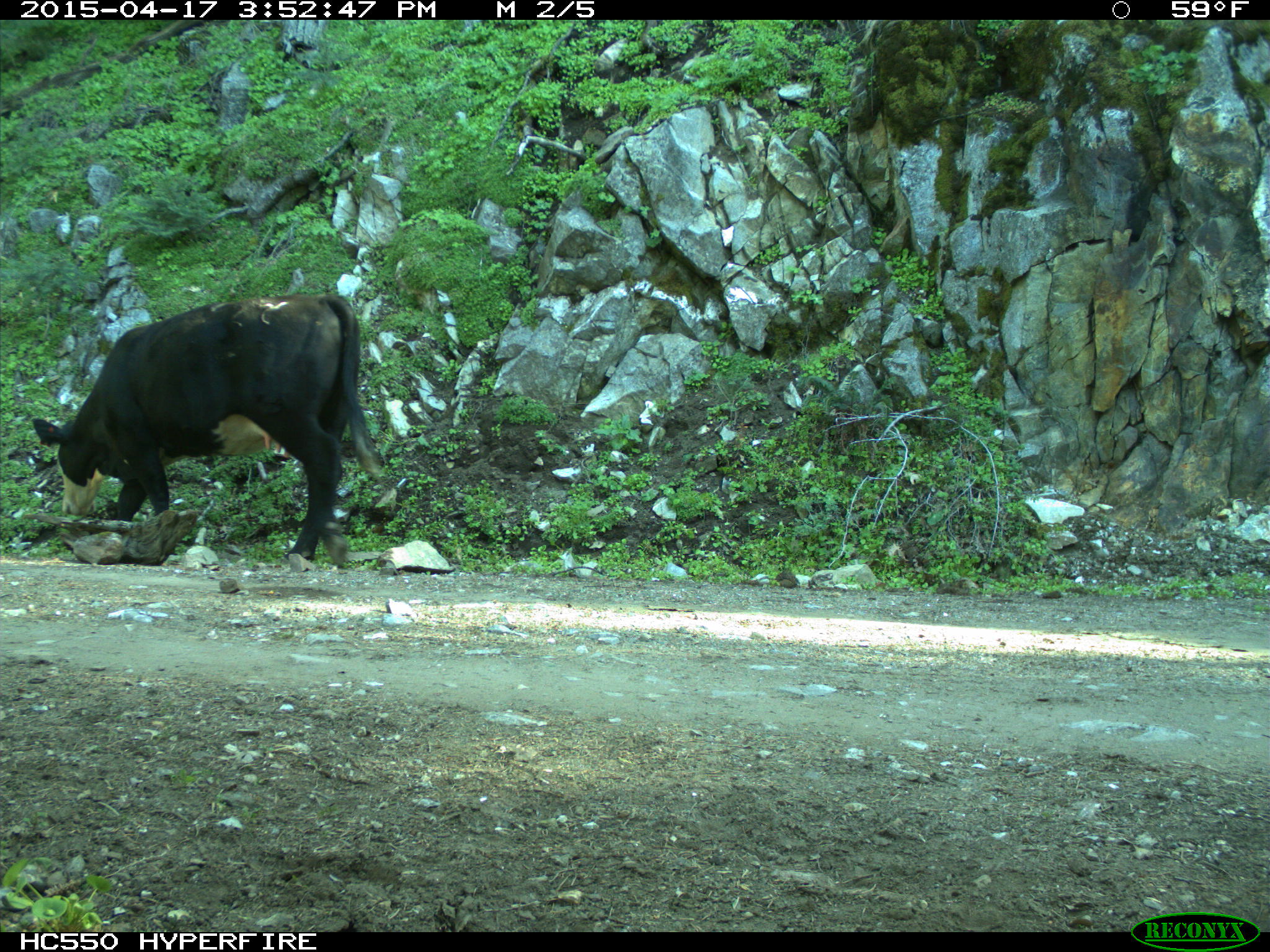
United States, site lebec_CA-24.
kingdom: Animalia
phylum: Chordata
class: Mammalia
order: Artiodactyla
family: Bovidae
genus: Bos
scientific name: Bos taurus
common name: domestic cow